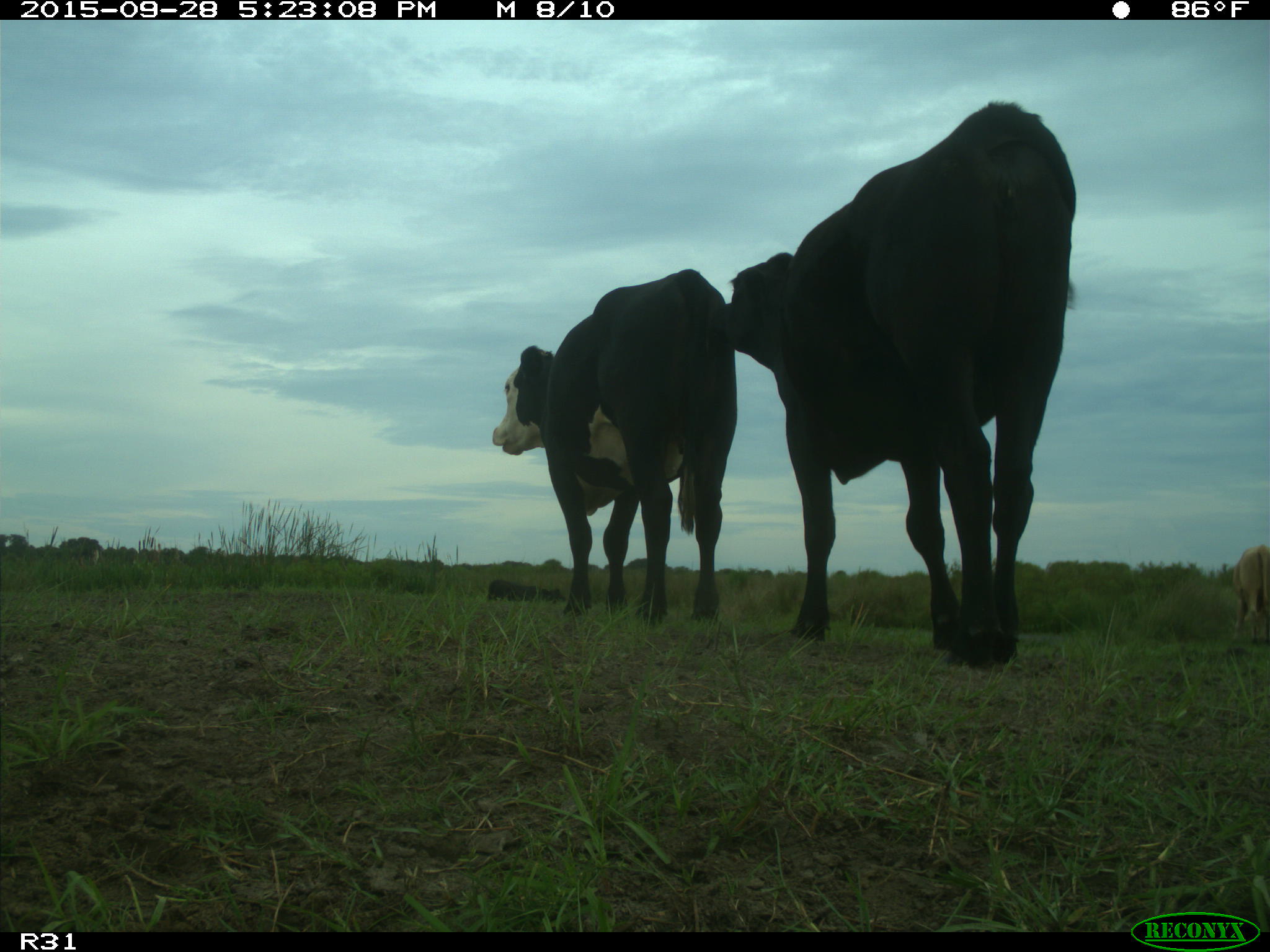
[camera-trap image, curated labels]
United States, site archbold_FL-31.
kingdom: Animalia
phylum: Chordata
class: Mammalia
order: Artiodactyla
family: Bovidae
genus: Bos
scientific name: Bos taurus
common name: domestic cow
Bos taurus (domestic cow).